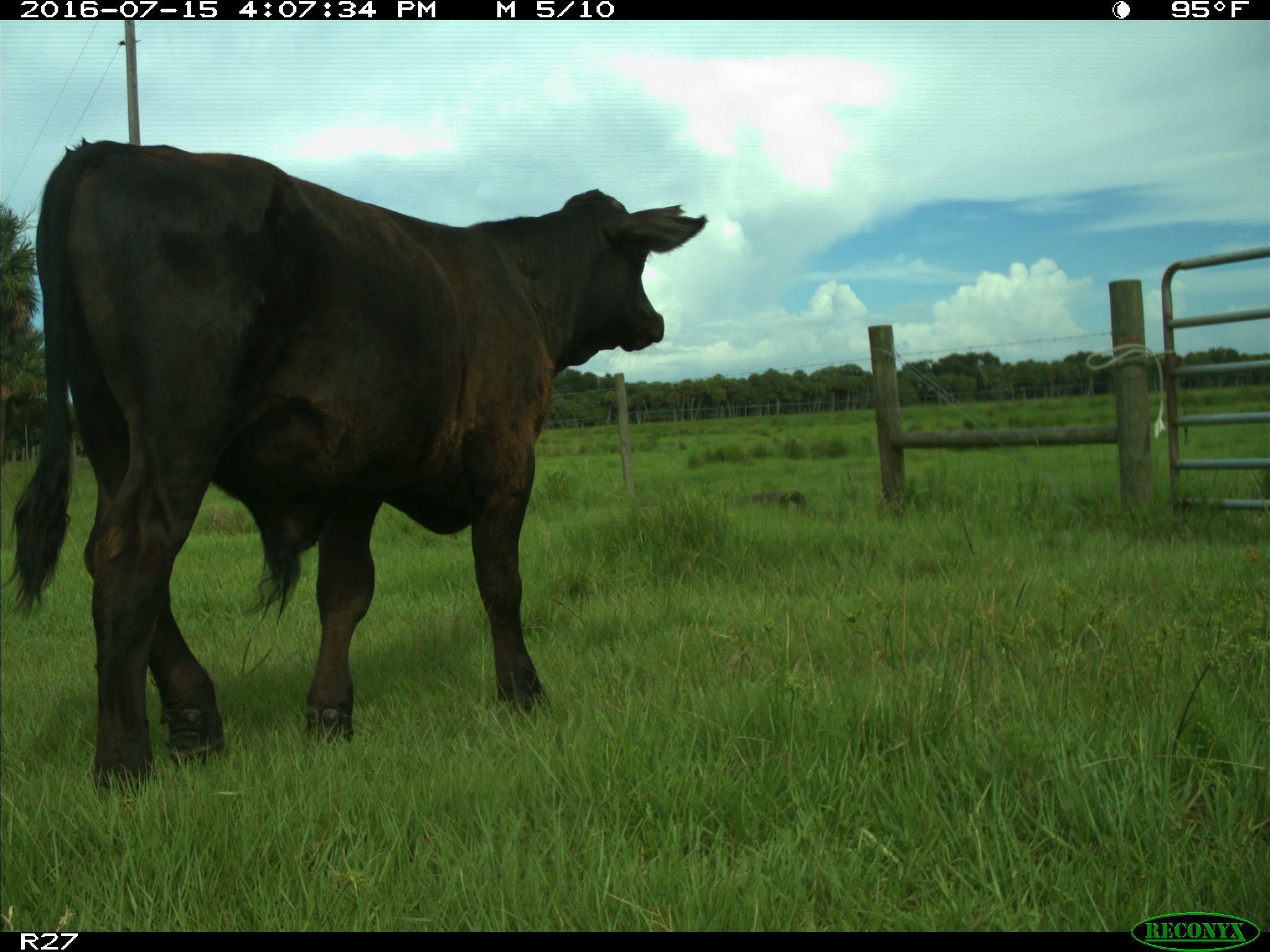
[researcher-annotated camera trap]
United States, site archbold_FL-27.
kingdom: Animalia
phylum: Chordata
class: Mammalia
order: Artiodactyla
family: Bovidae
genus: Bos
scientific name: Bos taurus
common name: domestic cow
Bos taurus (domestic cow).